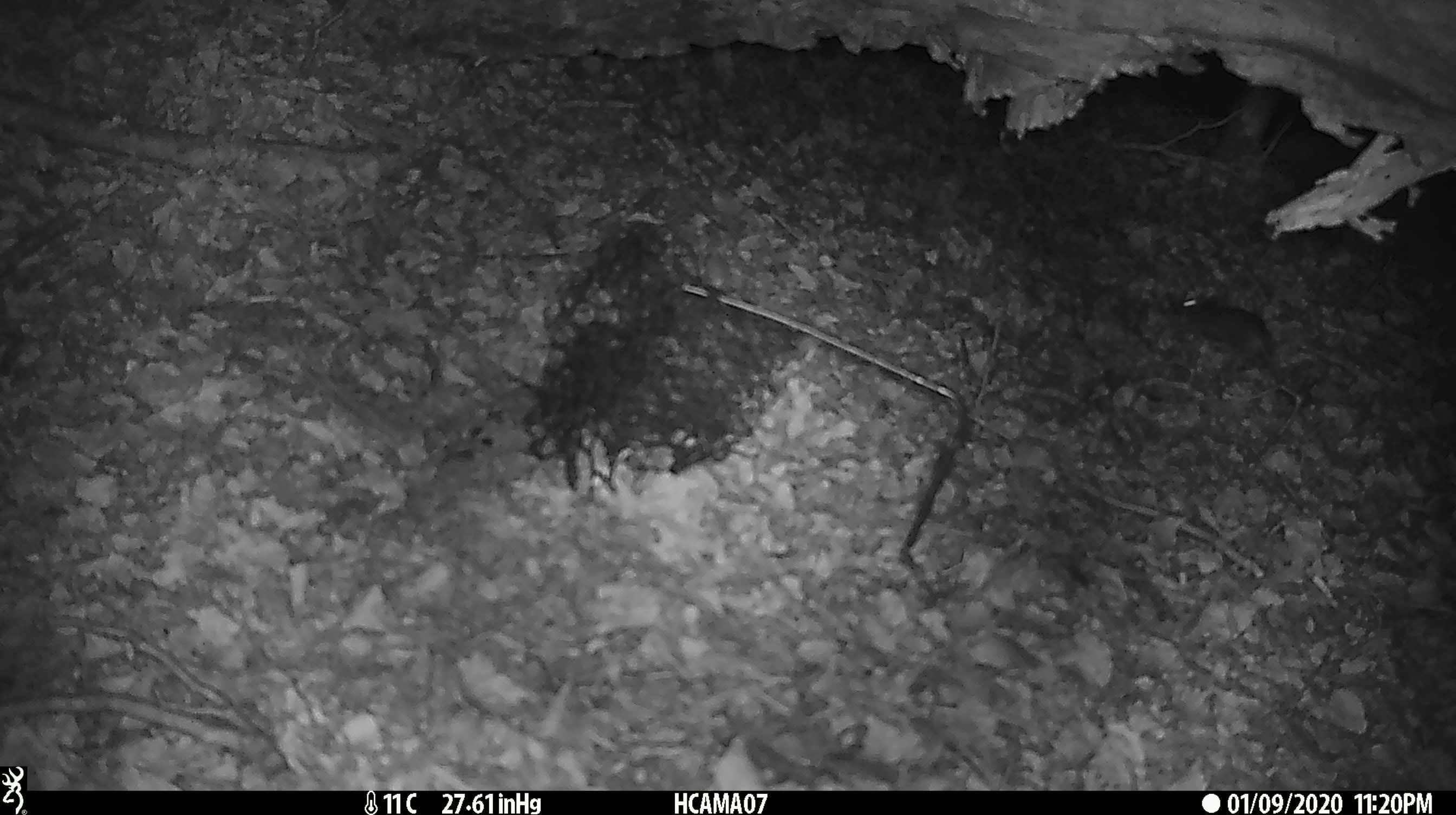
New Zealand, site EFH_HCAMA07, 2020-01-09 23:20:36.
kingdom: Animalia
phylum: Chordata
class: Mammalia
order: Rodentia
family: Muridae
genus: Mus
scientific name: Mus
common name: mouse